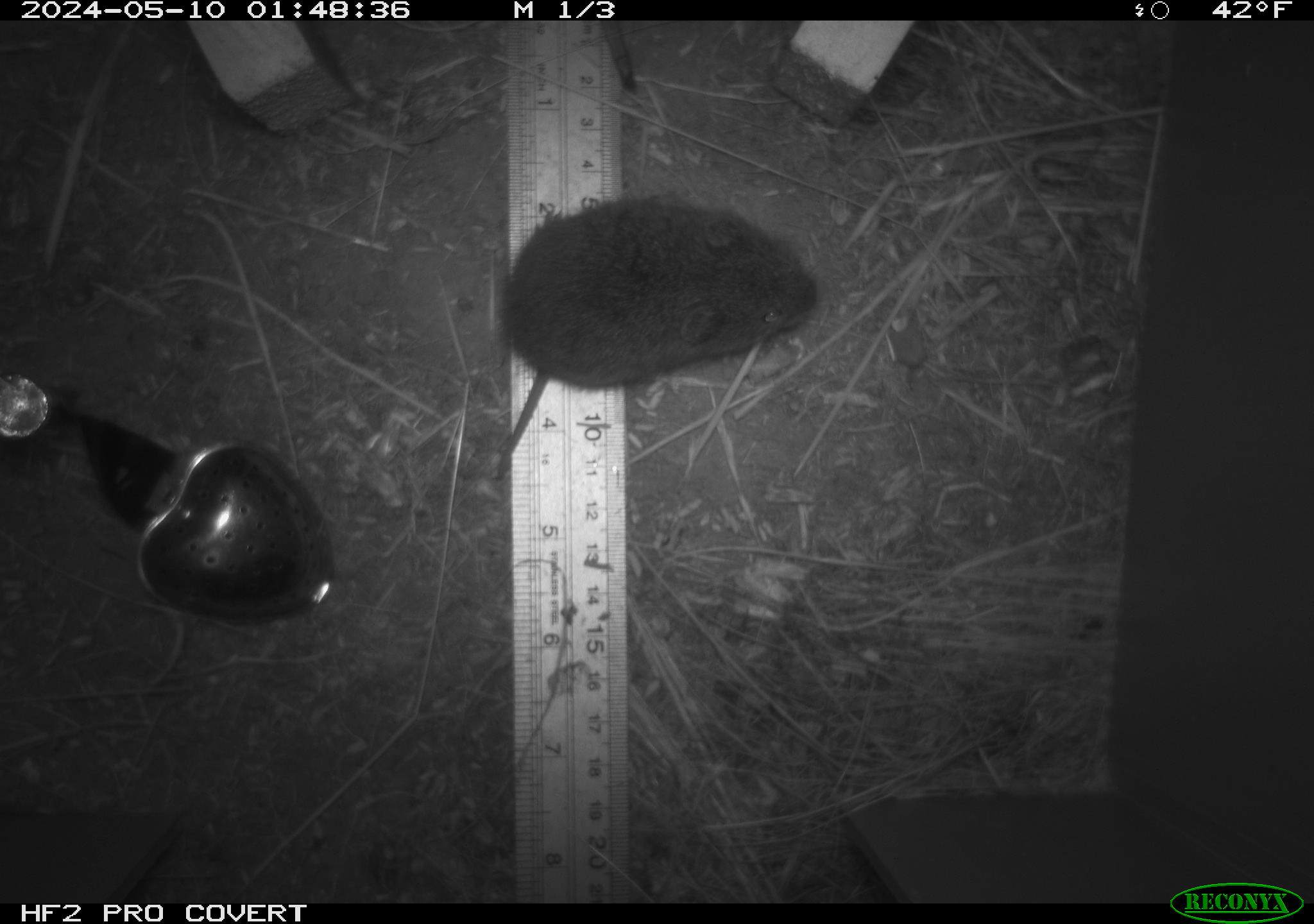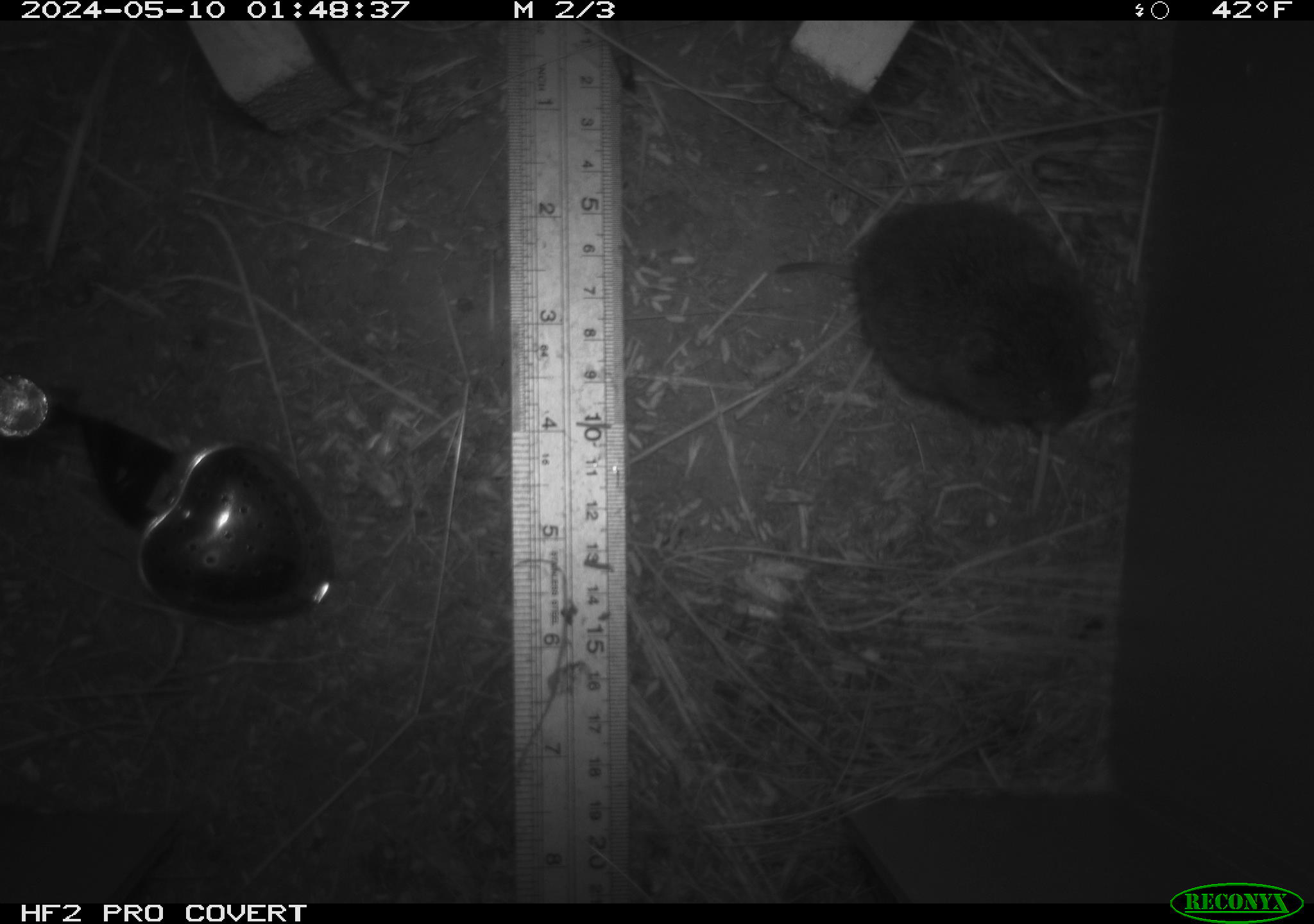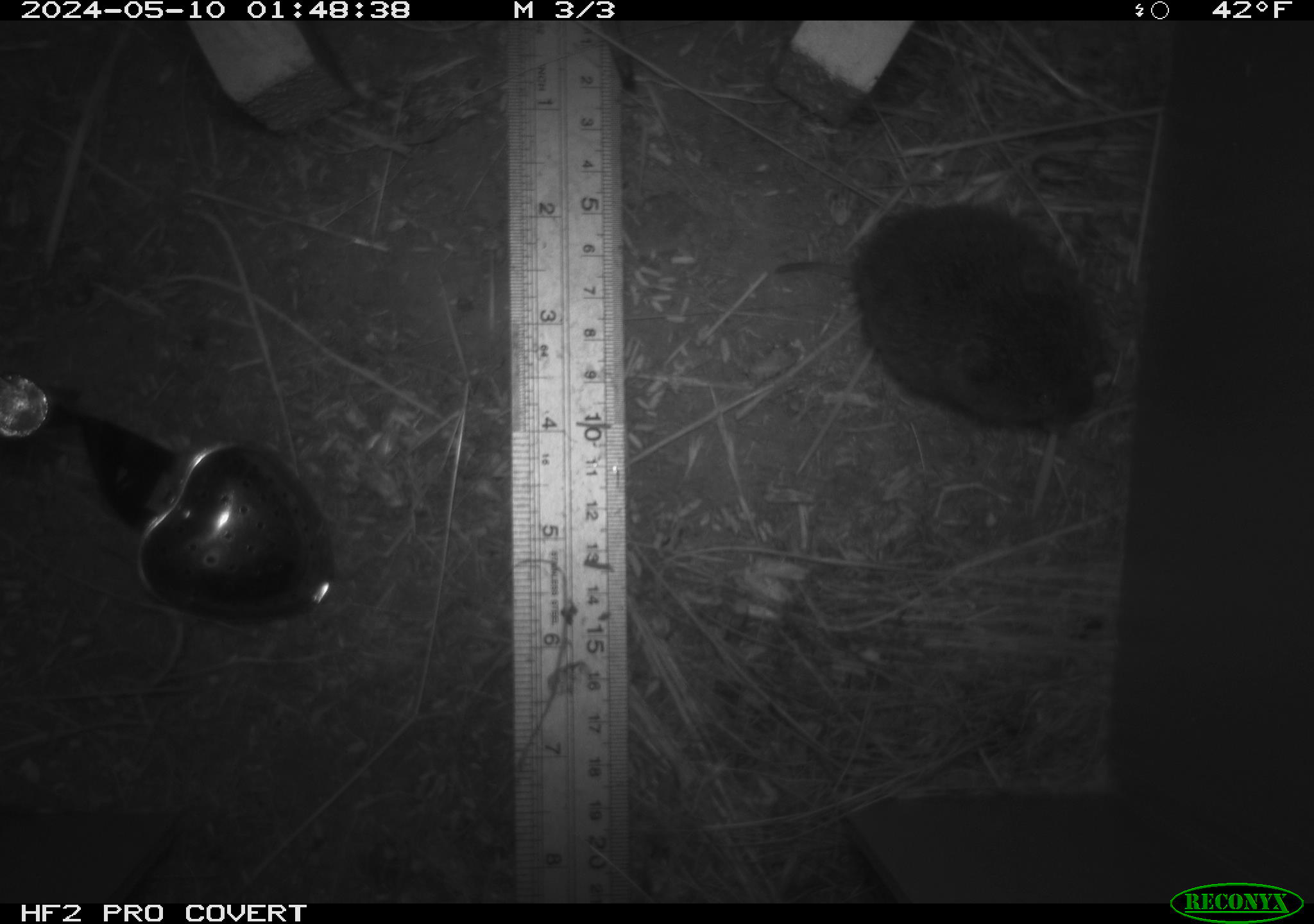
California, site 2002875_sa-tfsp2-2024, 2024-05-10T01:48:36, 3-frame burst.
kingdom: Animalia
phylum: Chordata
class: Mammalia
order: Rodentia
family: Cricetidae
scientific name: Arvicolinae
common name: voles, lemmings, and muskrats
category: arvicolinae subfamily